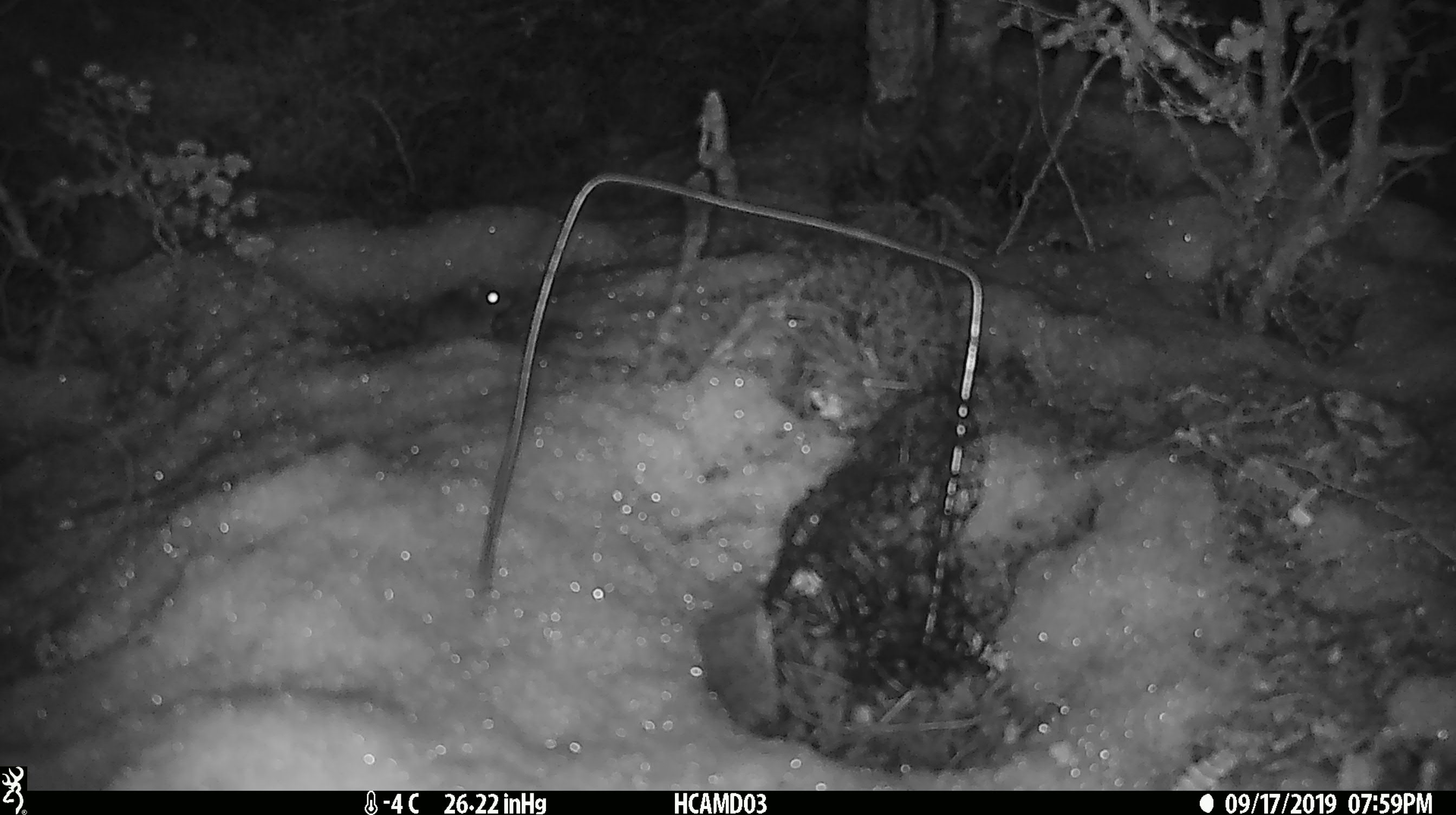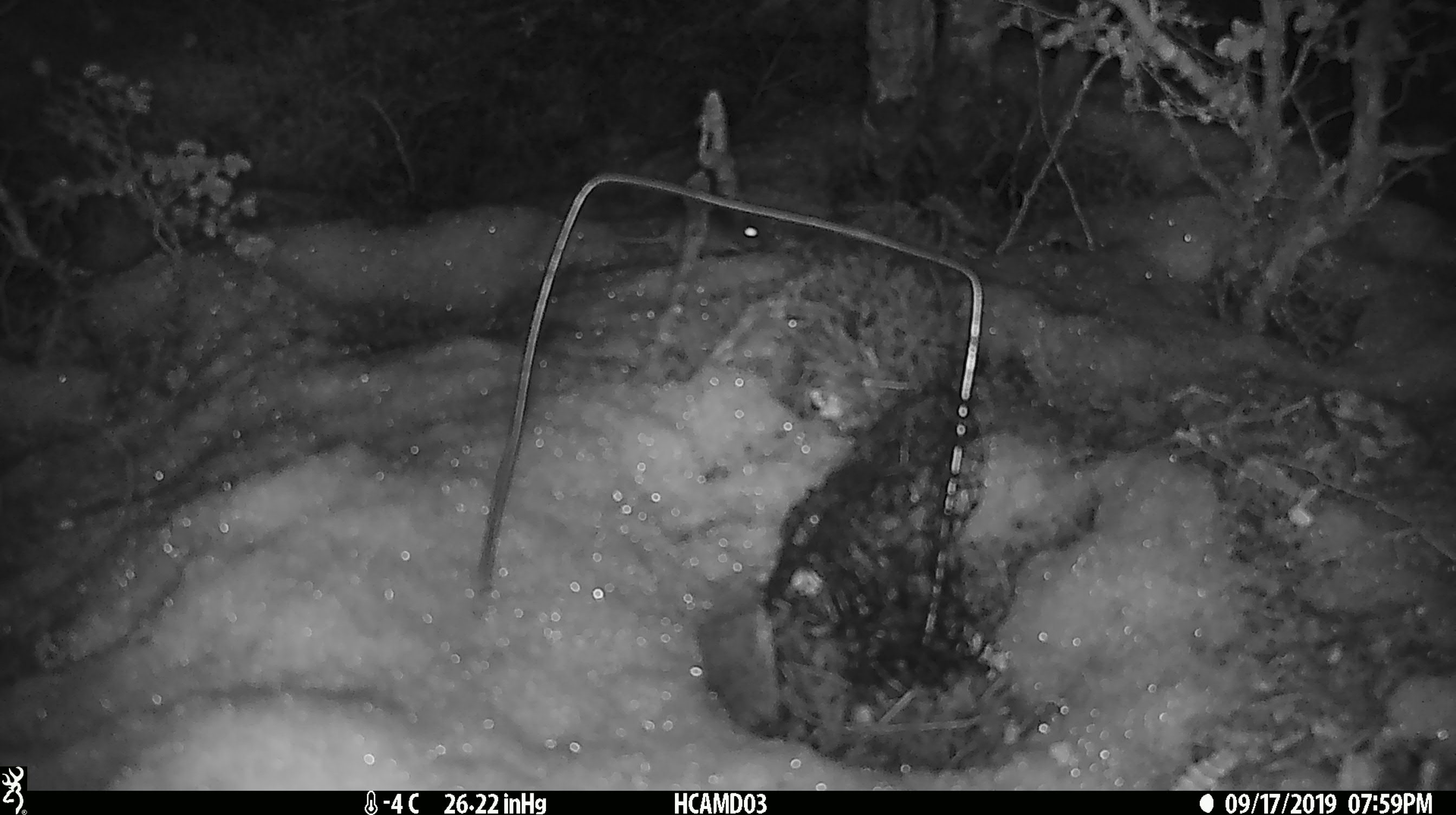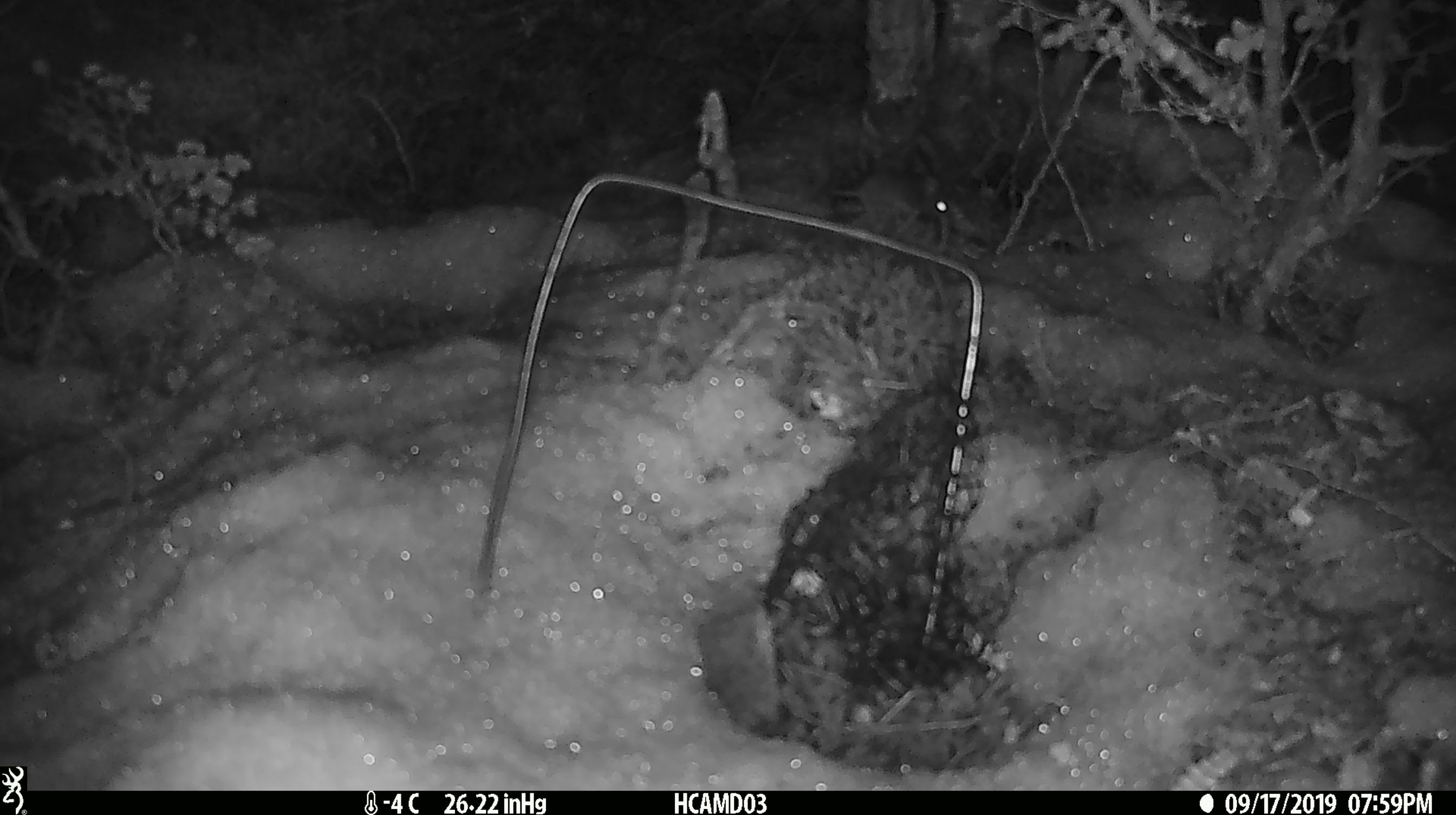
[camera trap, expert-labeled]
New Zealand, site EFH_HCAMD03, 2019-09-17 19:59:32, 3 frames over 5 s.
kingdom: Animalia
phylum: Chordata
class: Mammalia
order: Rodentia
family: Muridae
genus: Mus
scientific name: Mus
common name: mouse